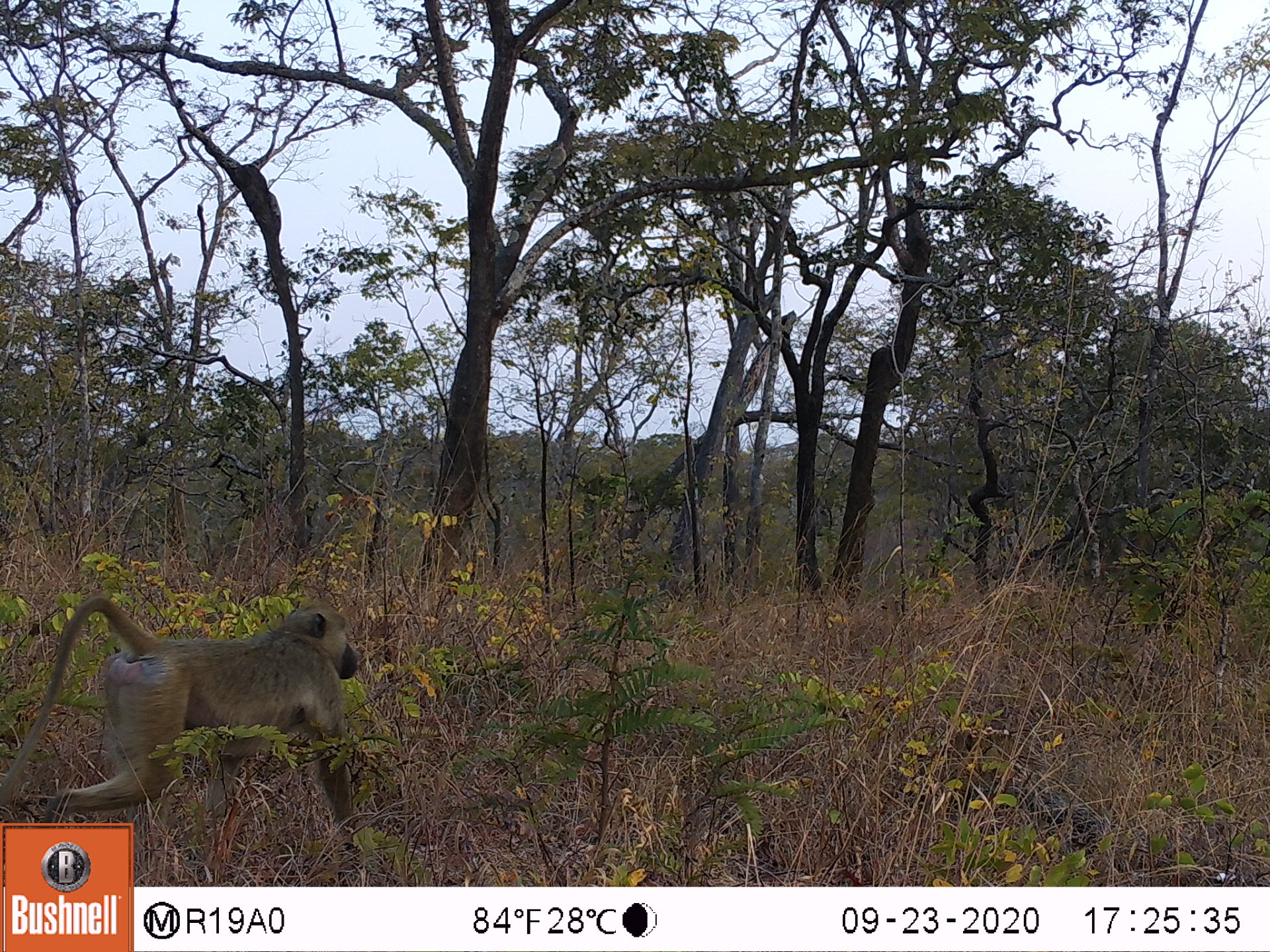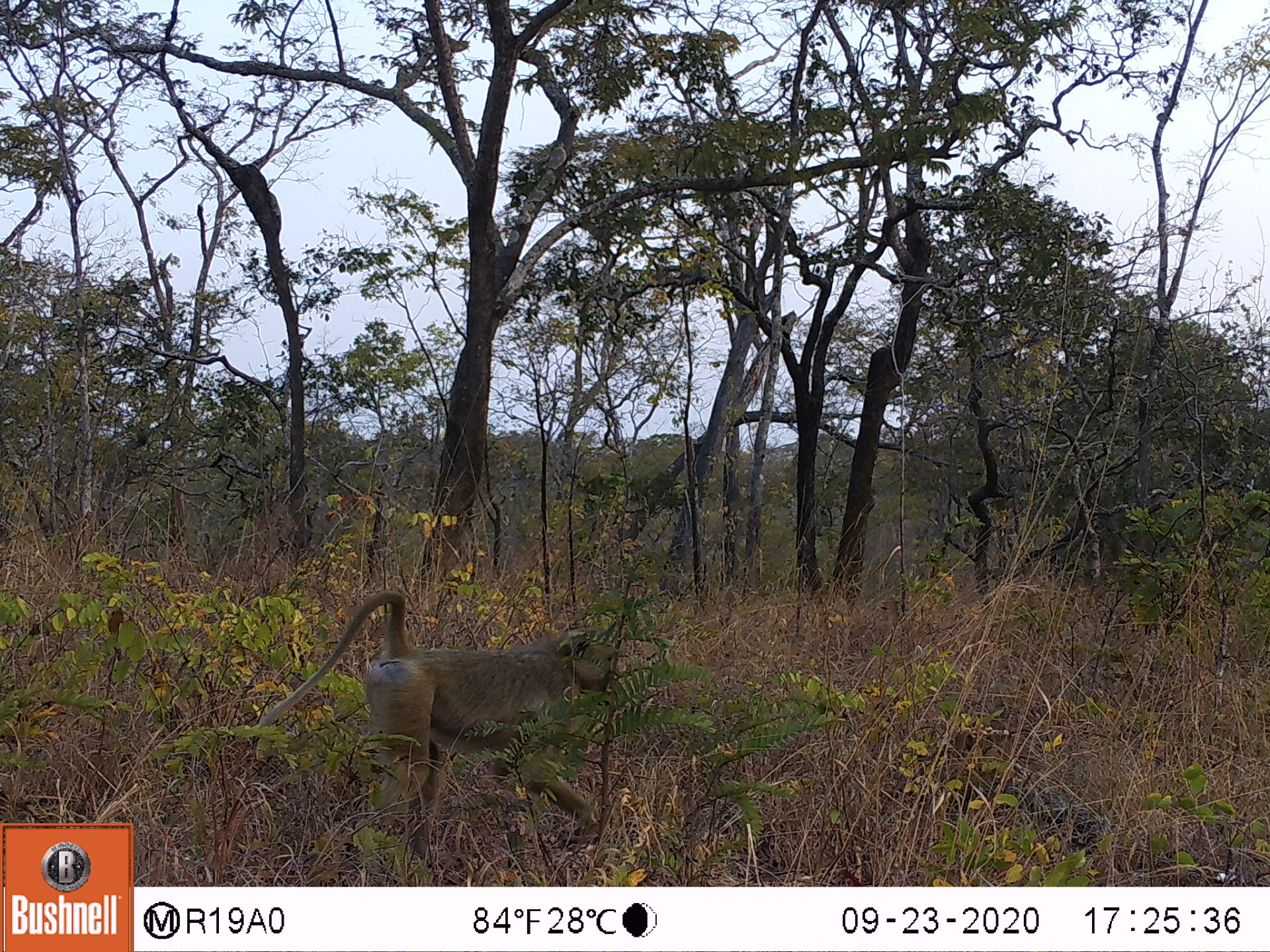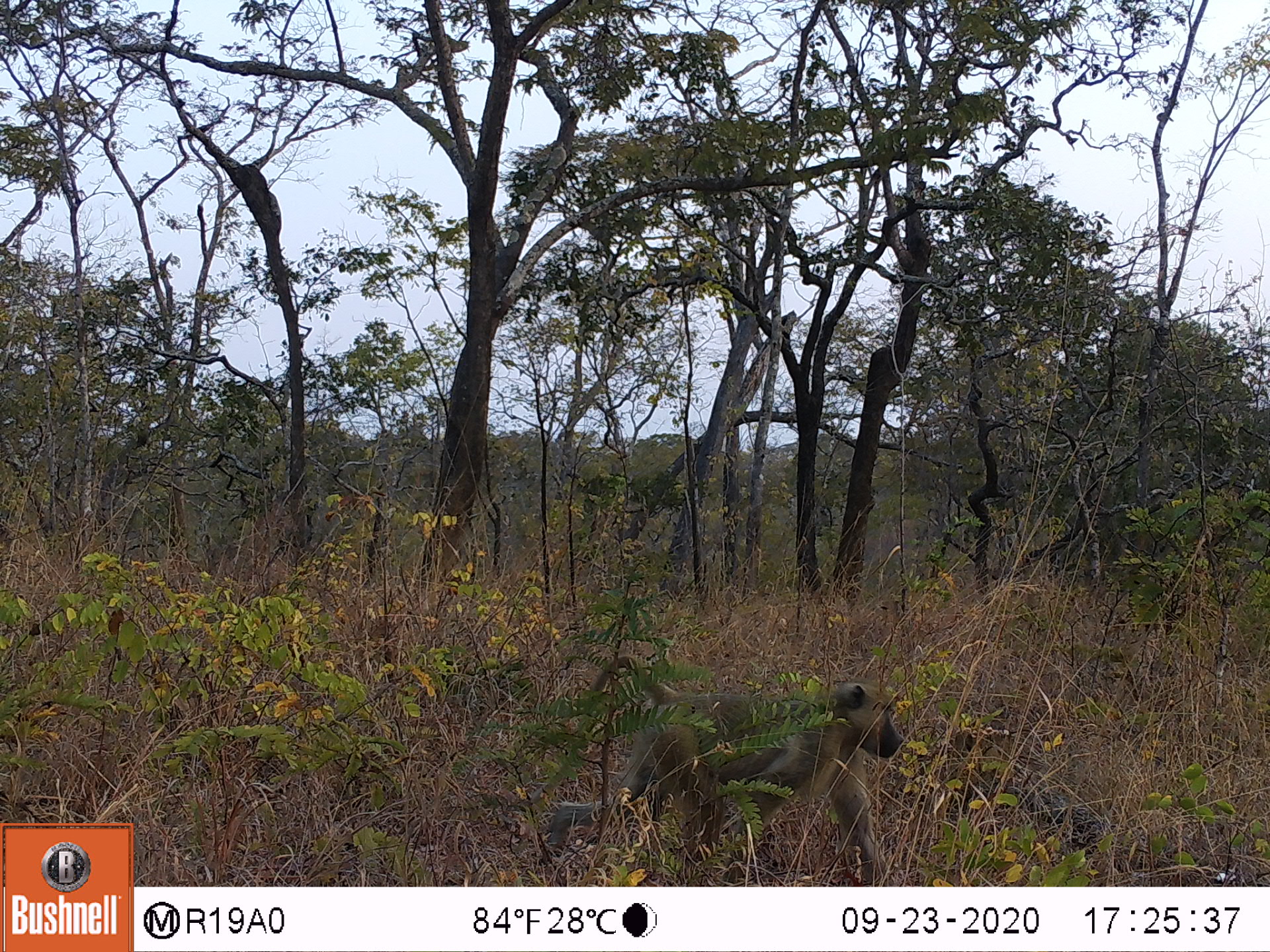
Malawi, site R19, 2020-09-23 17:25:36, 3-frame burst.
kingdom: Animalia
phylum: Chordata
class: Mammalia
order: Primates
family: Cercopithecidae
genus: Papio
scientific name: Papio cynocephalus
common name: yellow baboon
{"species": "yellow baboon (Papio cynocephalus)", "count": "1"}